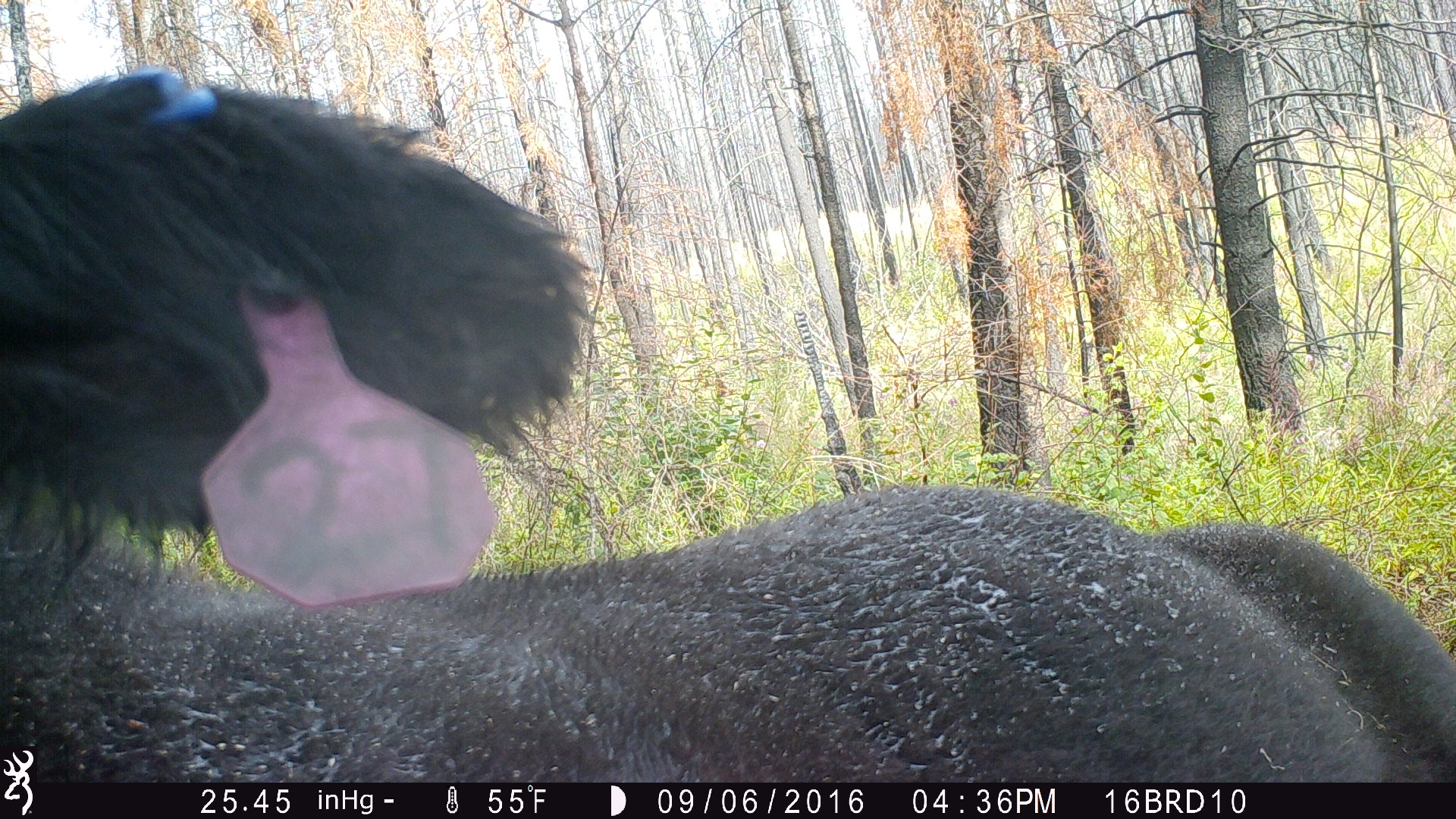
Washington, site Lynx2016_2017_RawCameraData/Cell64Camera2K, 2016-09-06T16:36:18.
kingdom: Animalia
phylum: Chordata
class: Mammalia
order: Artiodactyla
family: Bovidae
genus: Bos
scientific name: Bos taurus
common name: domestic cattle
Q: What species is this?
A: Domestic cattle (Bos taurus).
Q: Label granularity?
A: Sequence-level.